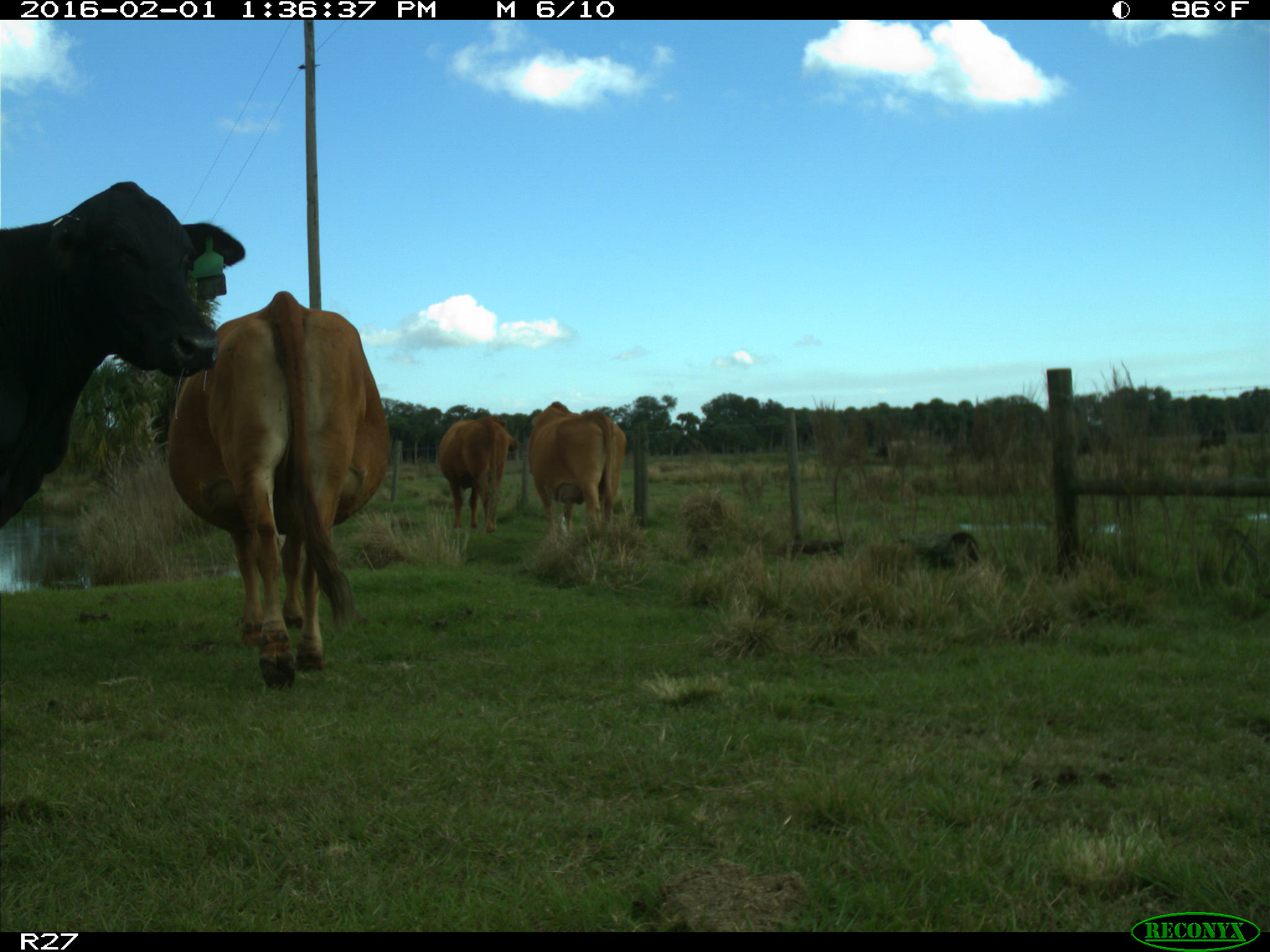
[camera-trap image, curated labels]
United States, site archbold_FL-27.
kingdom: Animalia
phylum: Chordata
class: Mammalia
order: Artiodactyla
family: Bovidae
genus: Bos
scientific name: Bos taurus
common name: domestic cow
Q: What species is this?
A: Bos taurus (domestic cow).